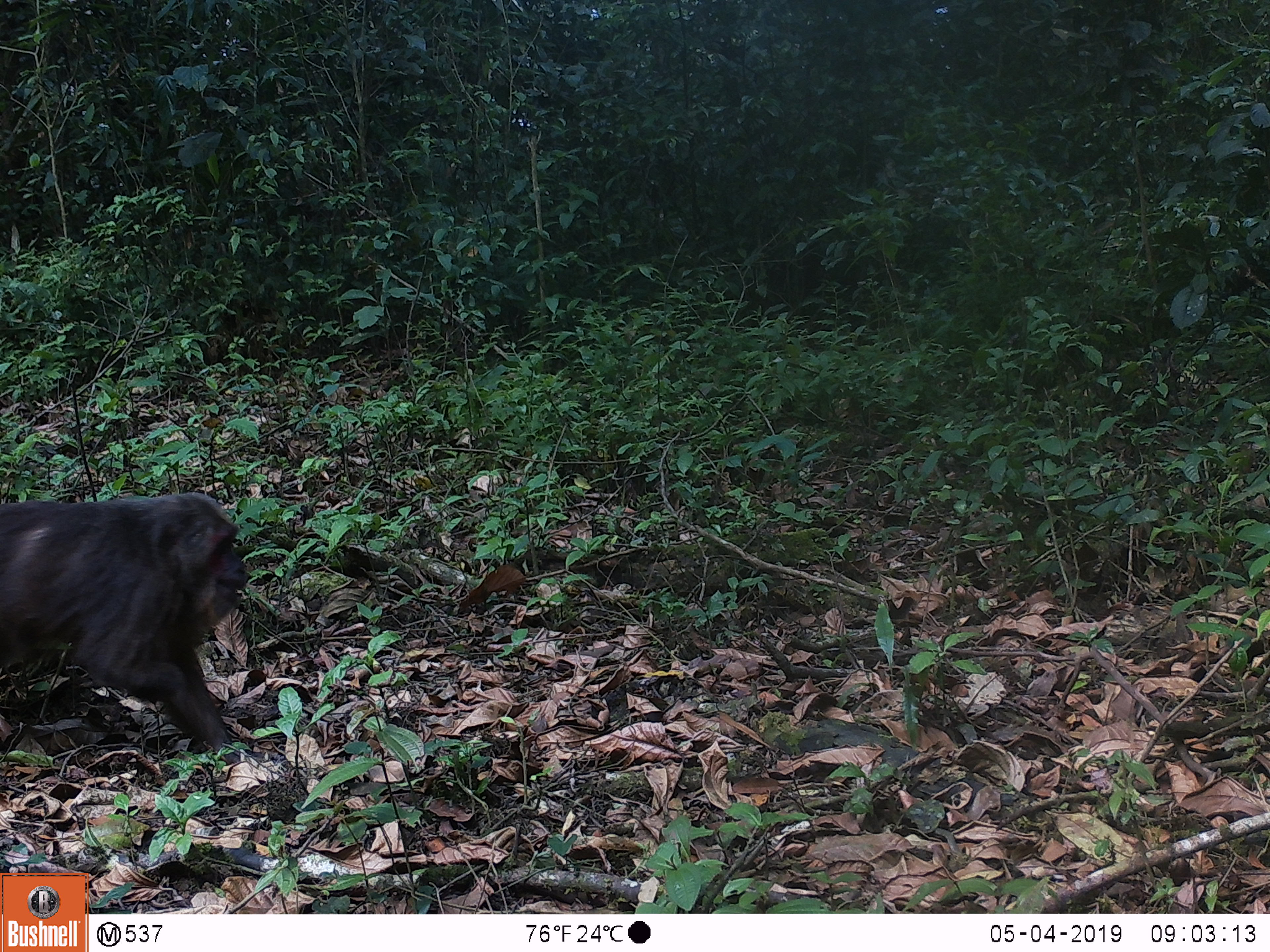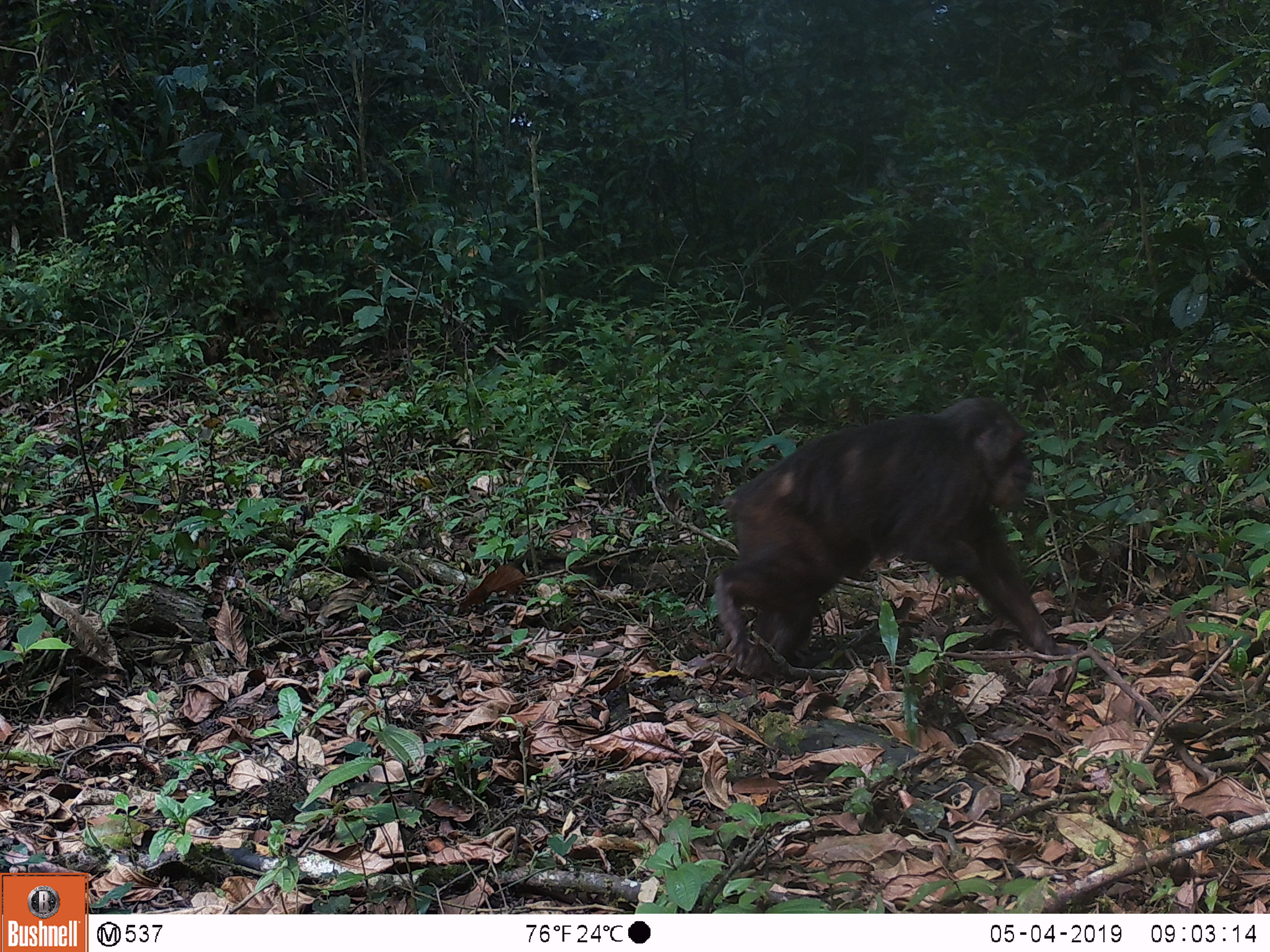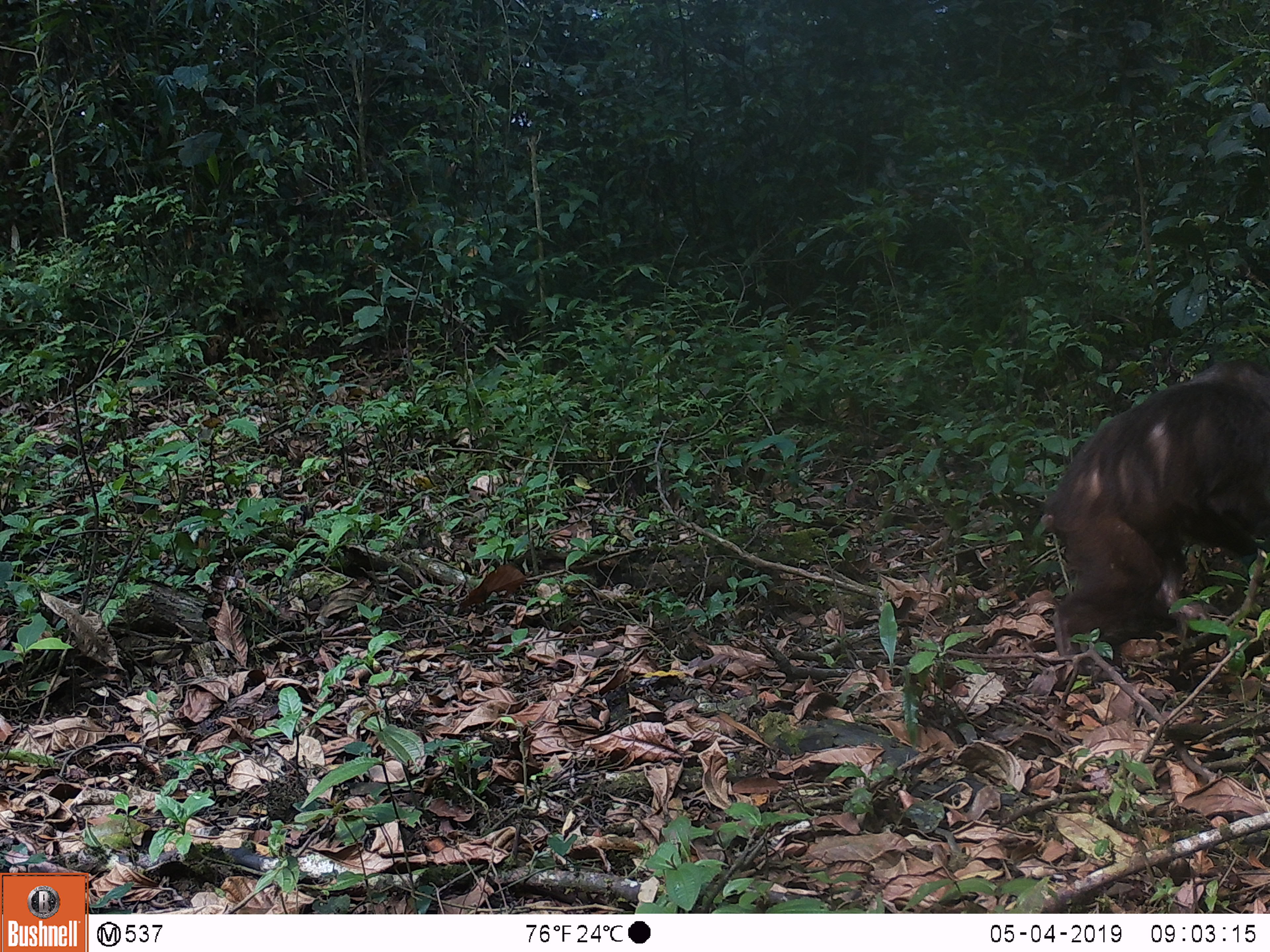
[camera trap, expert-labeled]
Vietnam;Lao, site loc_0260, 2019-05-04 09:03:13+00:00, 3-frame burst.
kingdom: Animalia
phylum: Chordata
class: Mammalia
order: Primates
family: Cercopithecidae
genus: Macaca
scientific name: Macaca arctoides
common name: stump-tailed macaque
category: stump tailed macaque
Stump tailed macaque (stump-tailed macaque) (Macaca arctoides). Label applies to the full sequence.